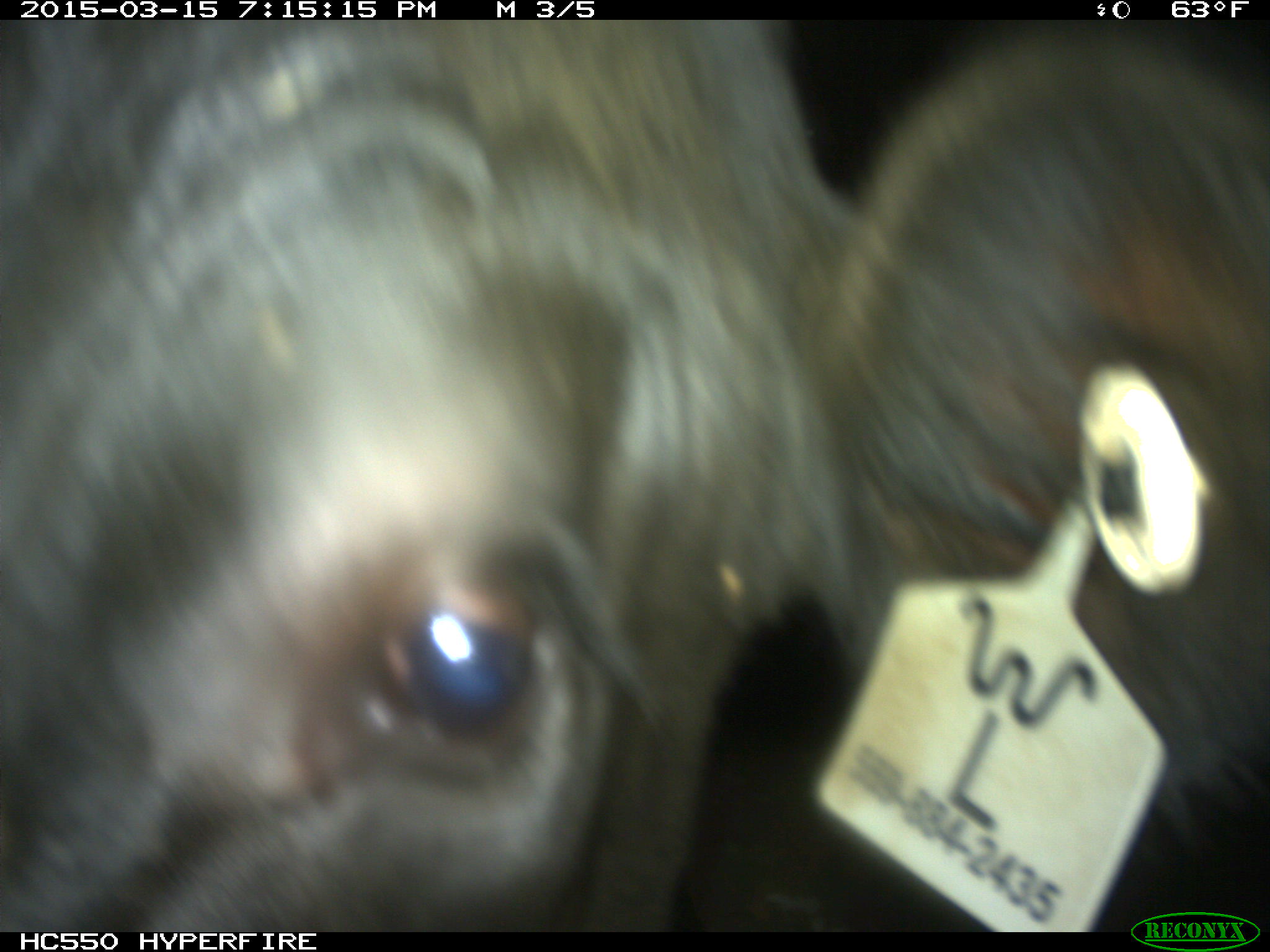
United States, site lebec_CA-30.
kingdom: Animalia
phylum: Chordata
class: Mammalia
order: Artiodactyla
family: Bovidae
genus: Bos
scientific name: Bos taurus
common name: domestic cow